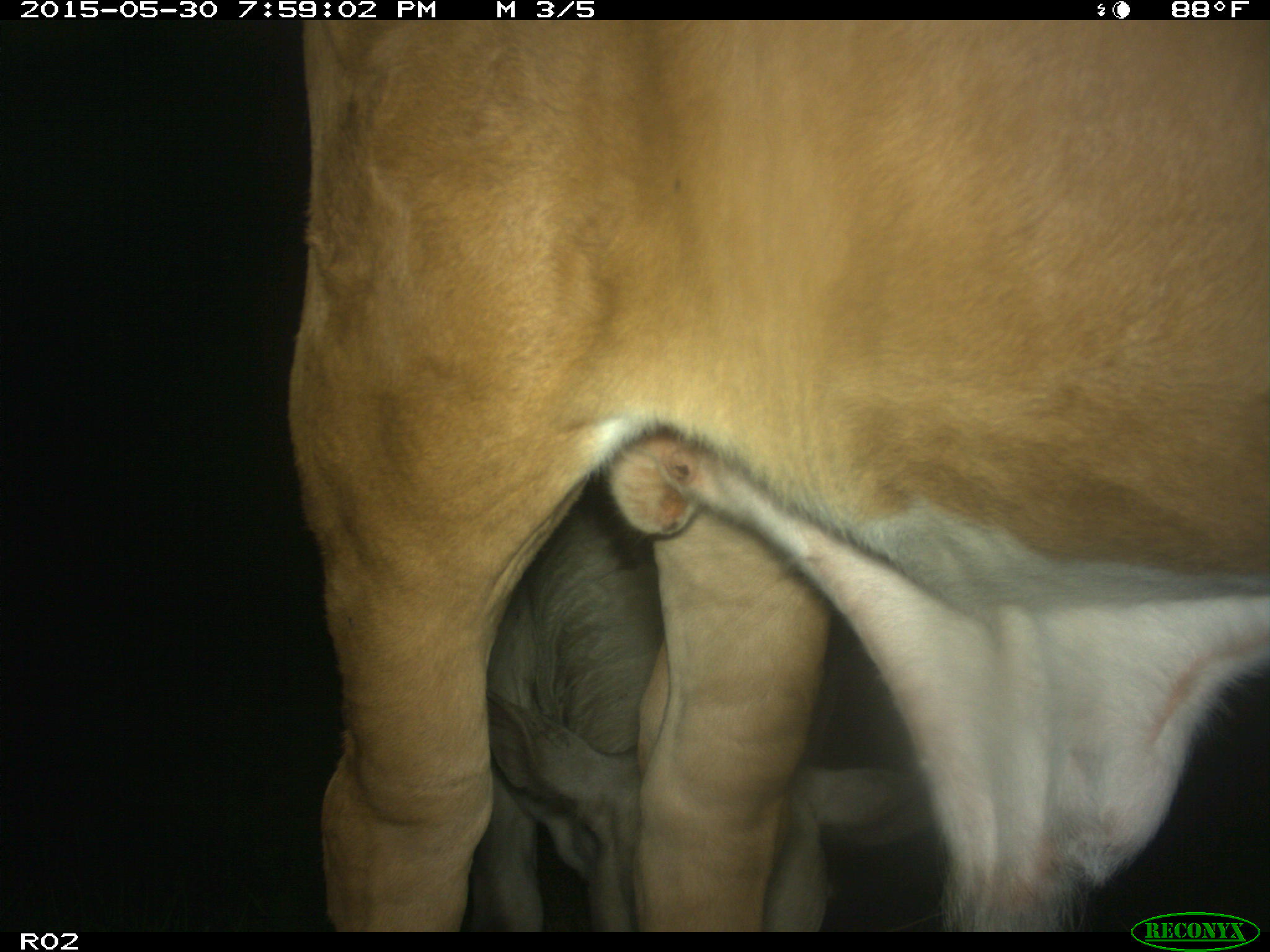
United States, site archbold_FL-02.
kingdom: Animalia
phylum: Chordata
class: Mammalia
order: Artiodactyla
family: Bovidae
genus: Bos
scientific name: Bos taurus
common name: domestic cow